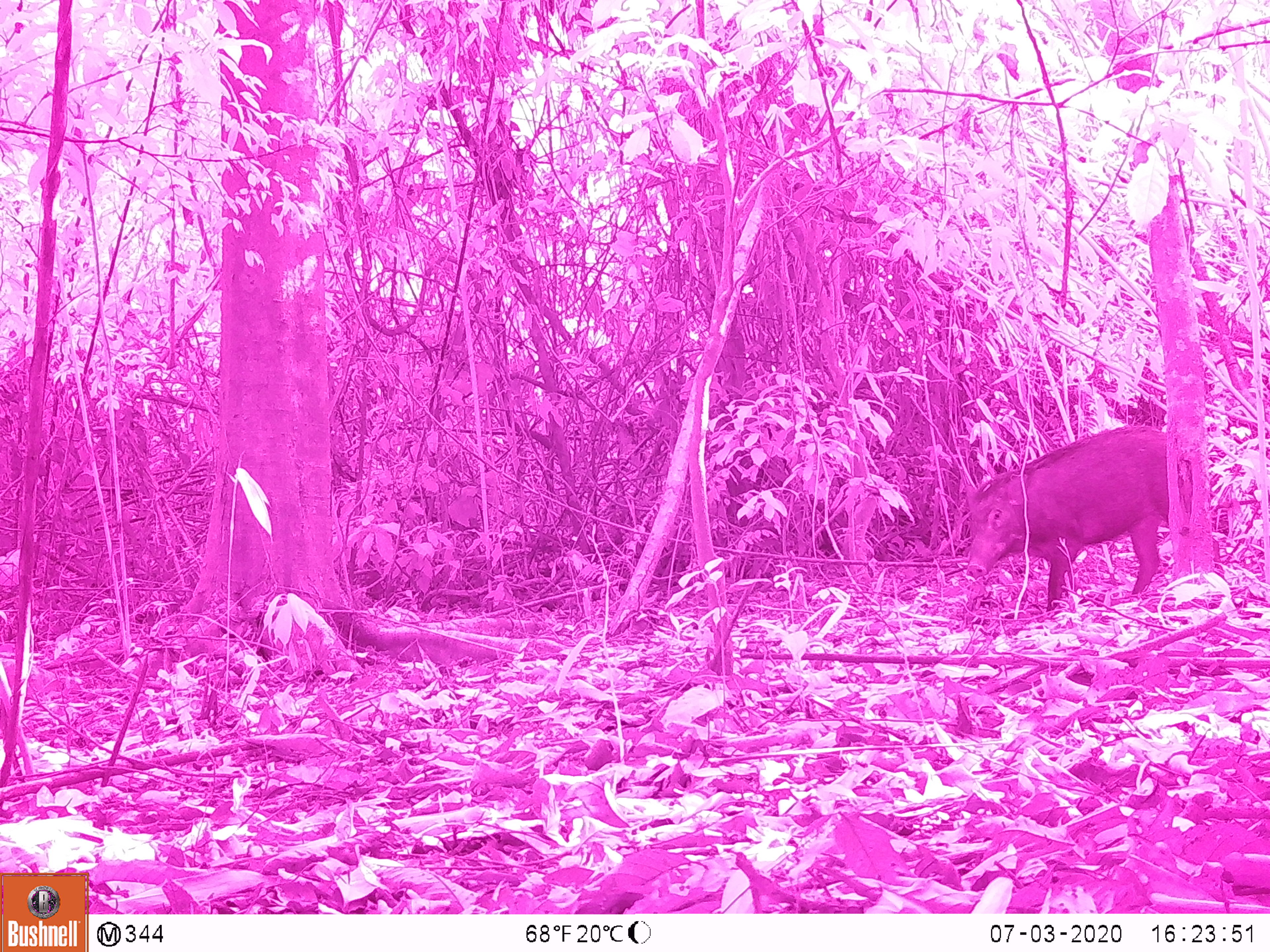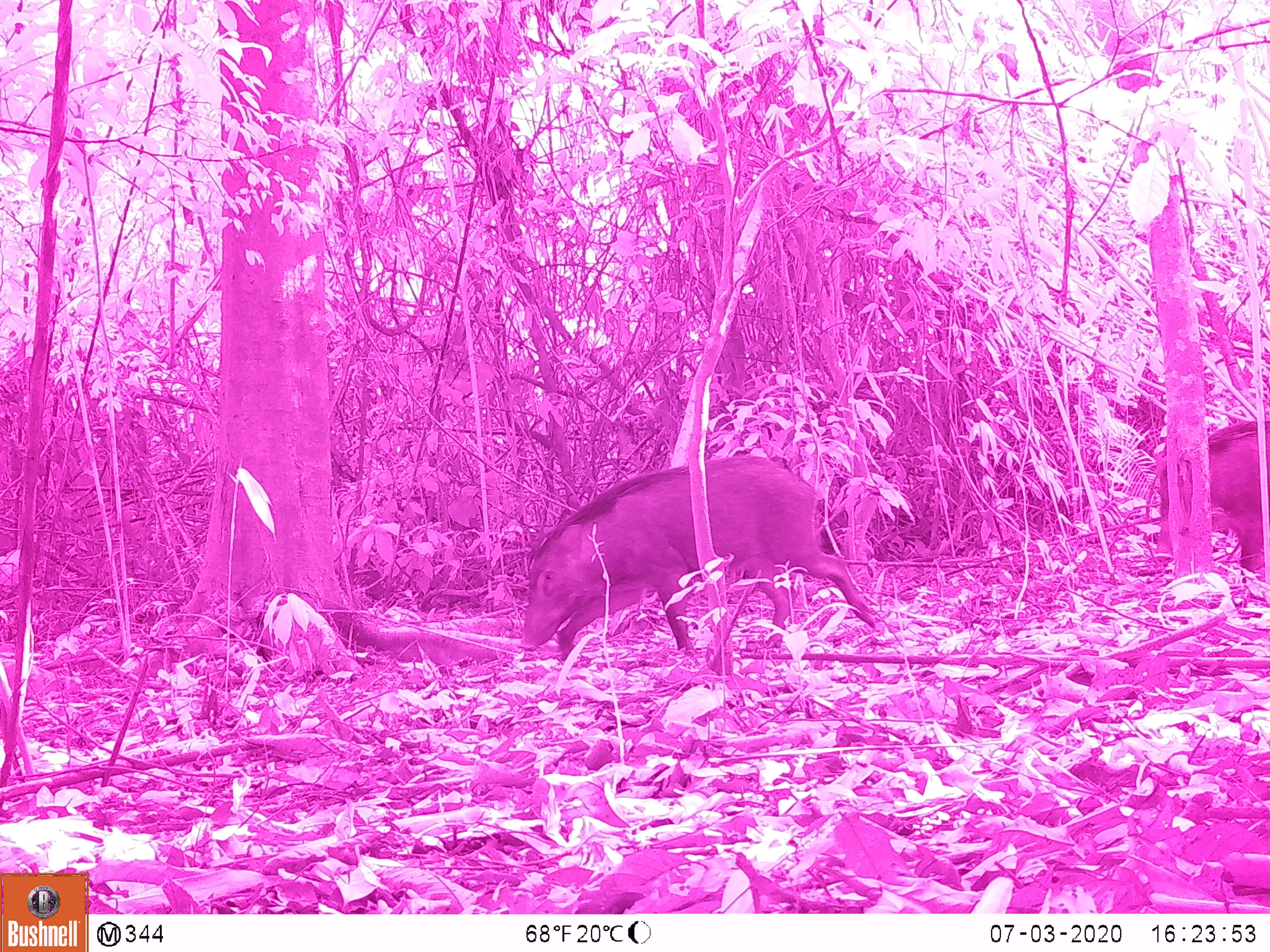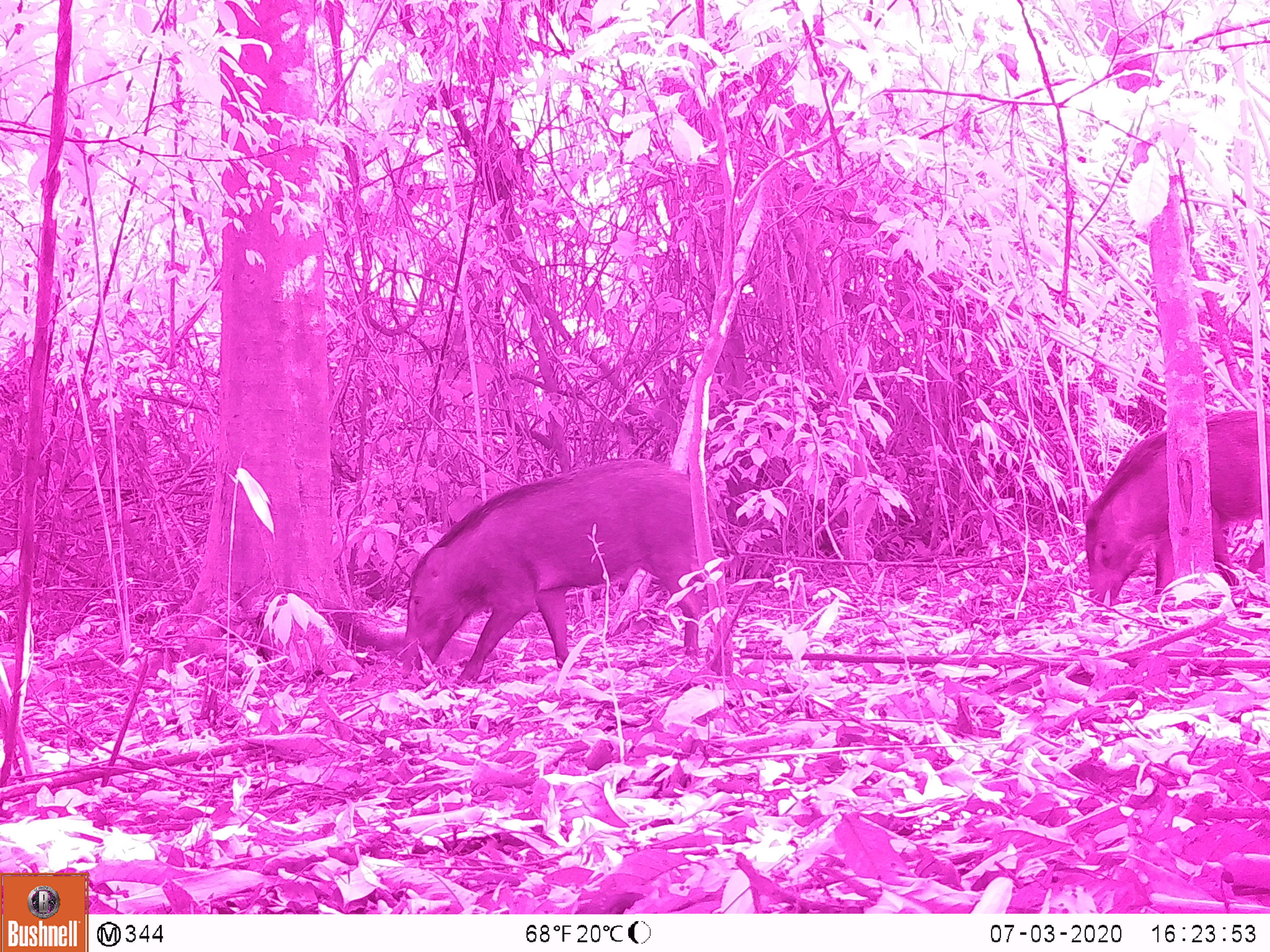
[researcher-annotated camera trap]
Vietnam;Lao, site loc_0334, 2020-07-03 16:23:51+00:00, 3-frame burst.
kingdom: Animalia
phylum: Chordata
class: Mammalia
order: Artiodactyla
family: Suidae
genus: Sus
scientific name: Sus scrofa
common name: eurasian wild pig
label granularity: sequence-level